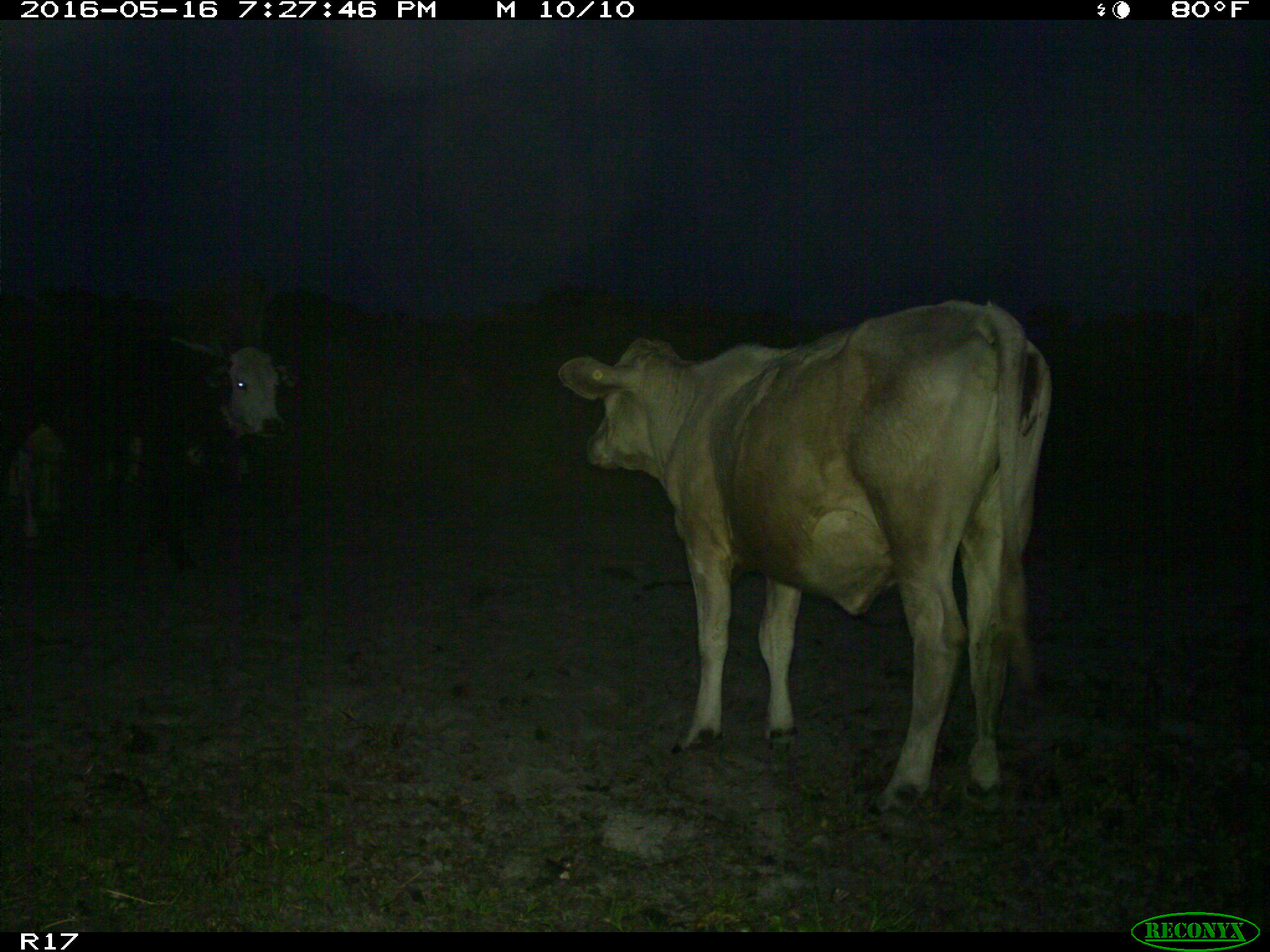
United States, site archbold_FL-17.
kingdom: Animalia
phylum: Chordata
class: Mammalia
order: Artiodactyla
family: Bovidae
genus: Bos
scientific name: Bos taurus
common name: domestic cow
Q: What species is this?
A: Bos taurus (domestic cow).